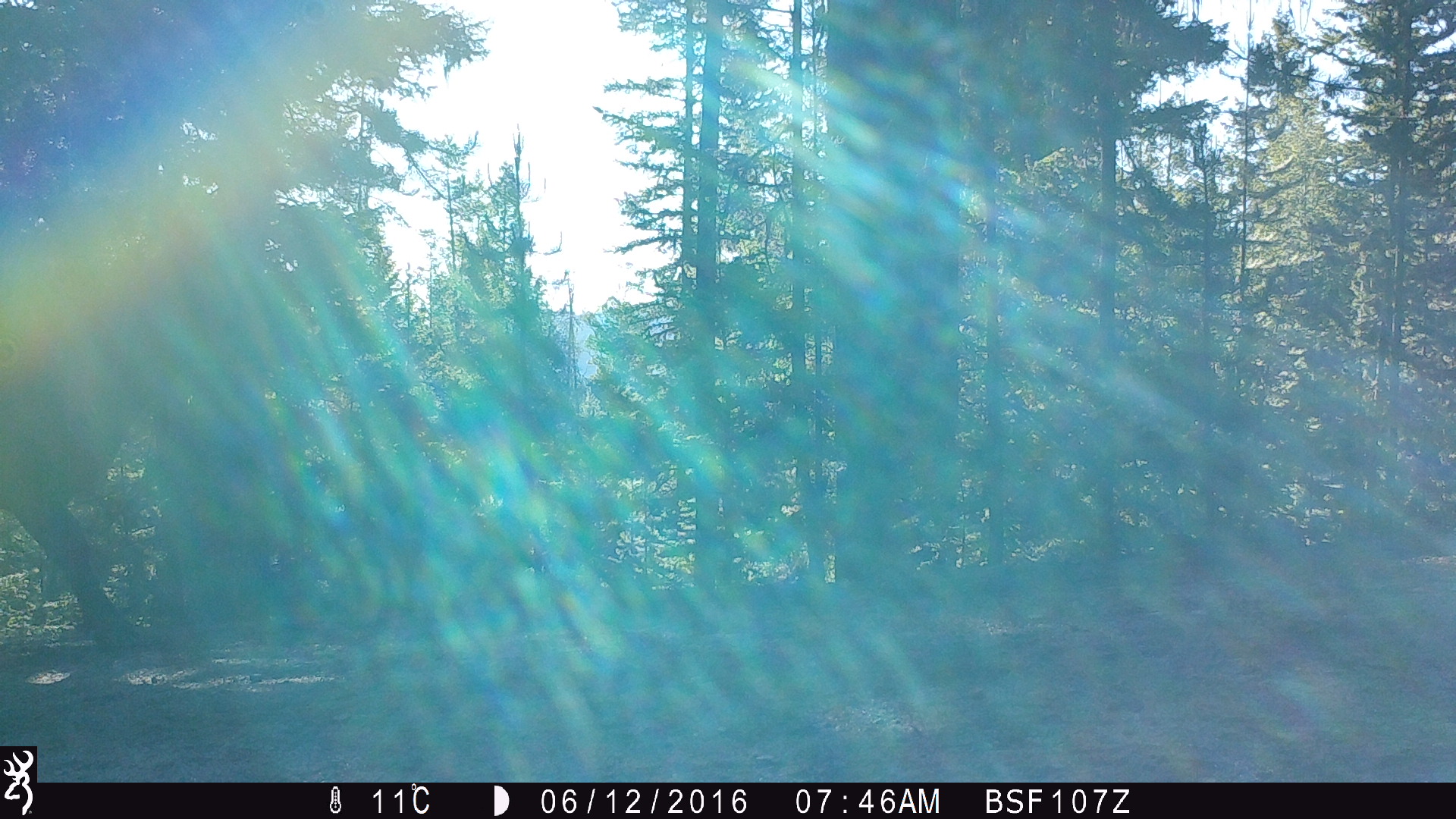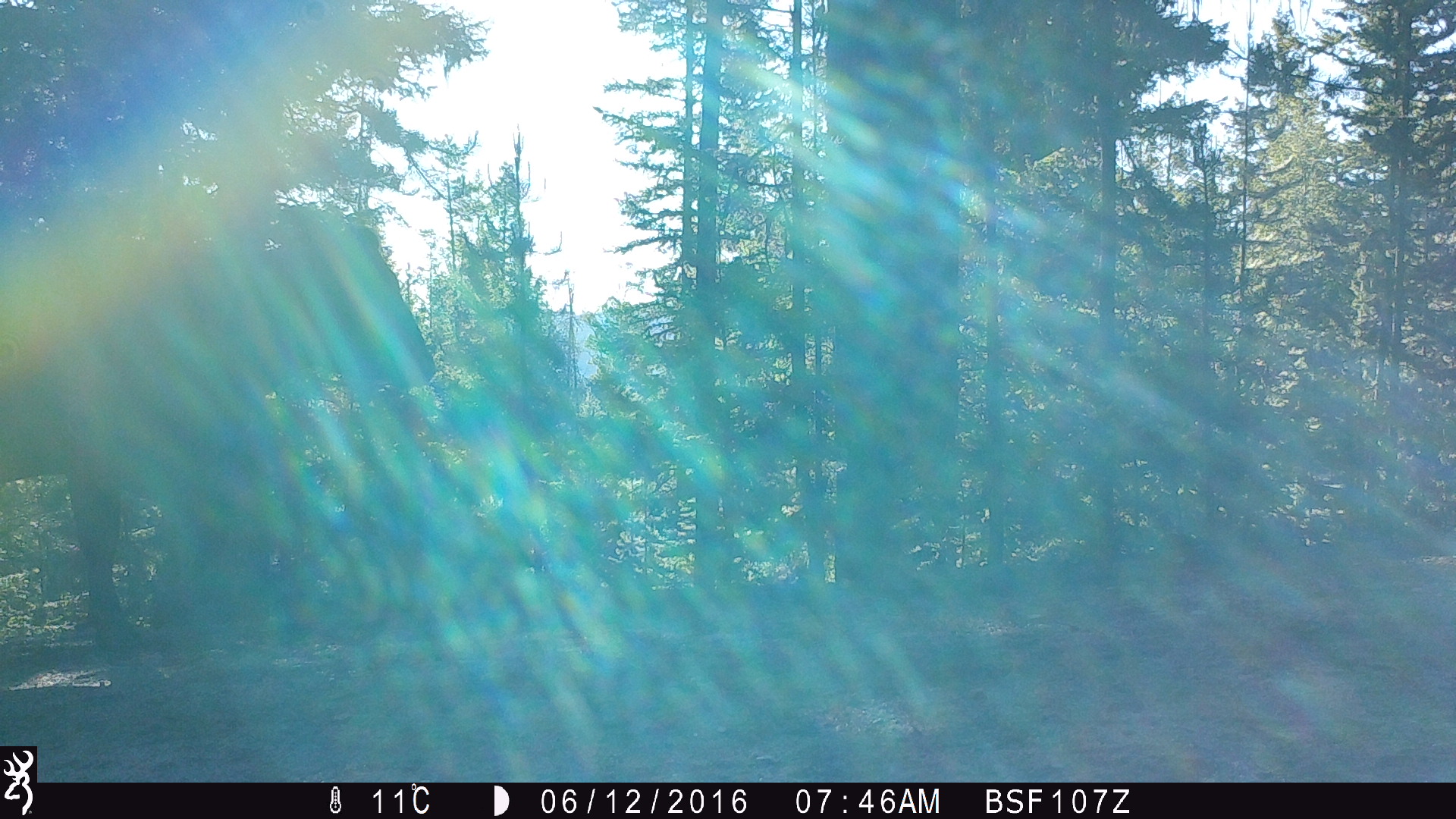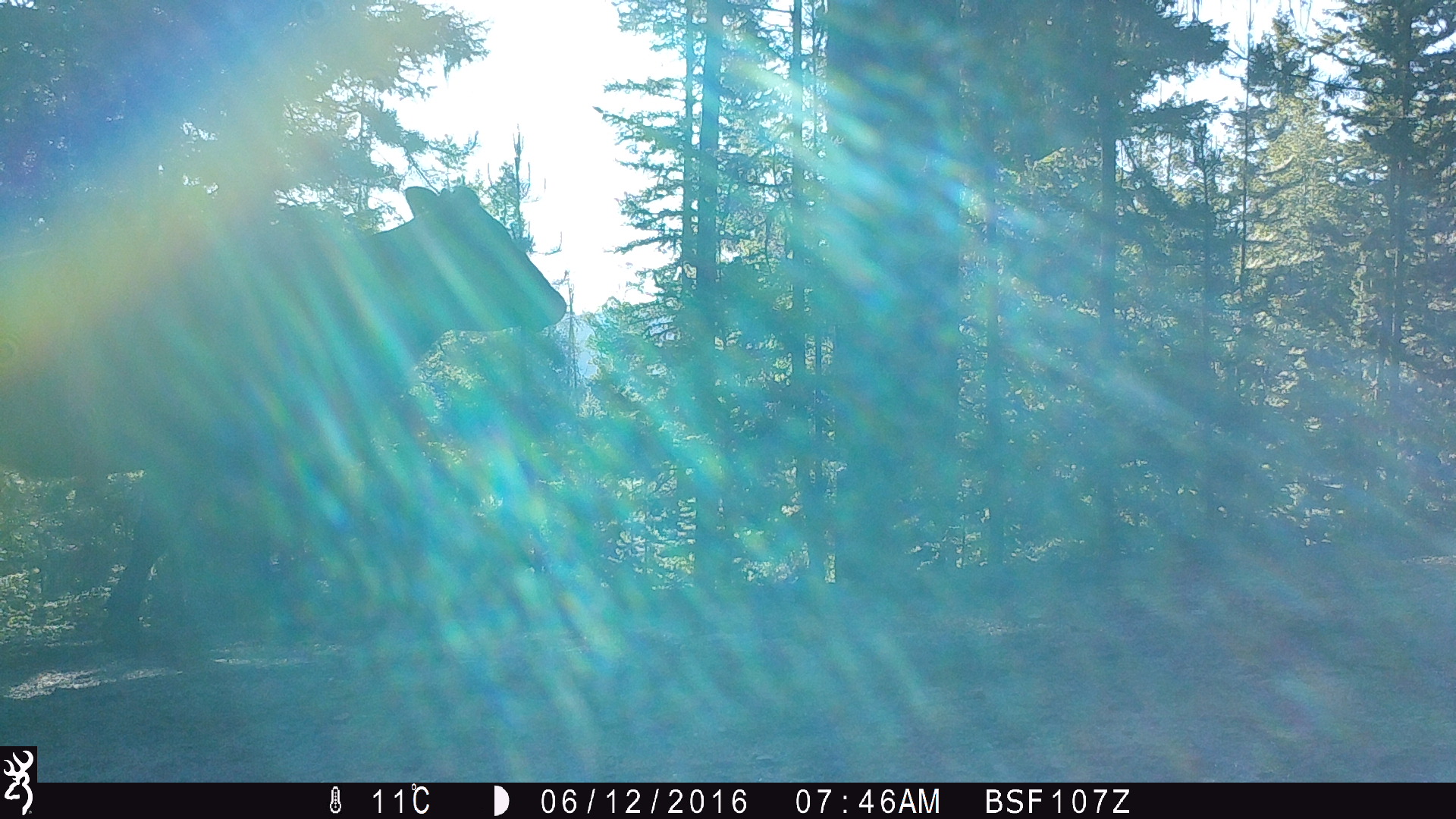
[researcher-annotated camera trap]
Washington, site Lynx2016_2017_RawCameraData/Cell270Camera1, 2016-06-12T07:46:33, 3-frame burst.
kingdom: Animalia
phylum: Chordata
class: Mammalia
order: Artiodactyla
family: Bovidae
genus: Bos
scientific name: Bos taurus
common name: domestic cattle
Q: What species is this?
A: Domestic cattle (Bos taurus).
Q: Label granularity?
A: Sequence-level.